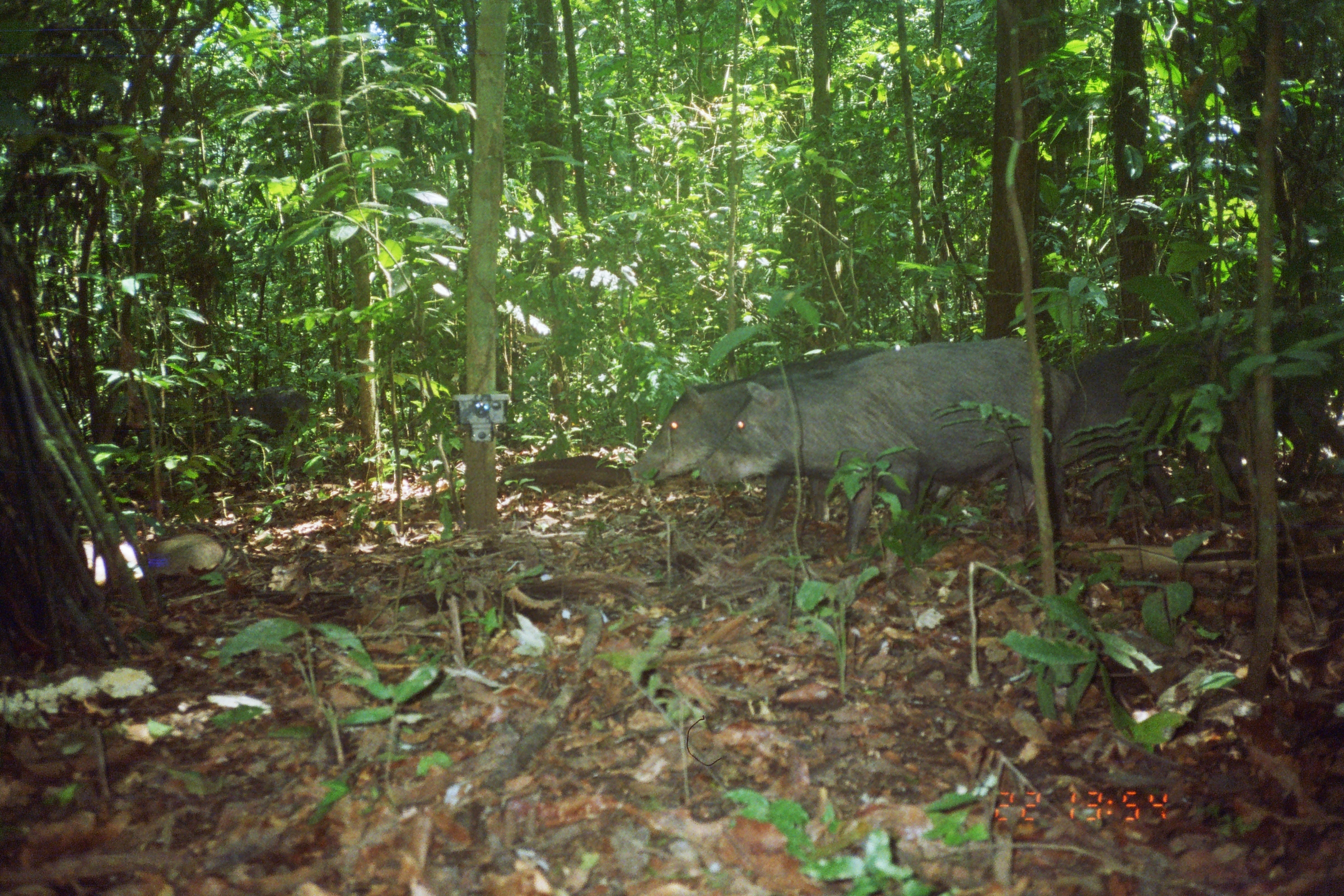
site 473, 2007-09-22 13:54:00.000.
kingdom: Animalia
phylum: Chordata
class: Mammalia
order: Artiodactyla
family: Tayassuidae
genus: Tayassu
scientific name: Tayassu pecari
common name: white-lipped peccary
Tayassu pecari (white-lipped peccary).